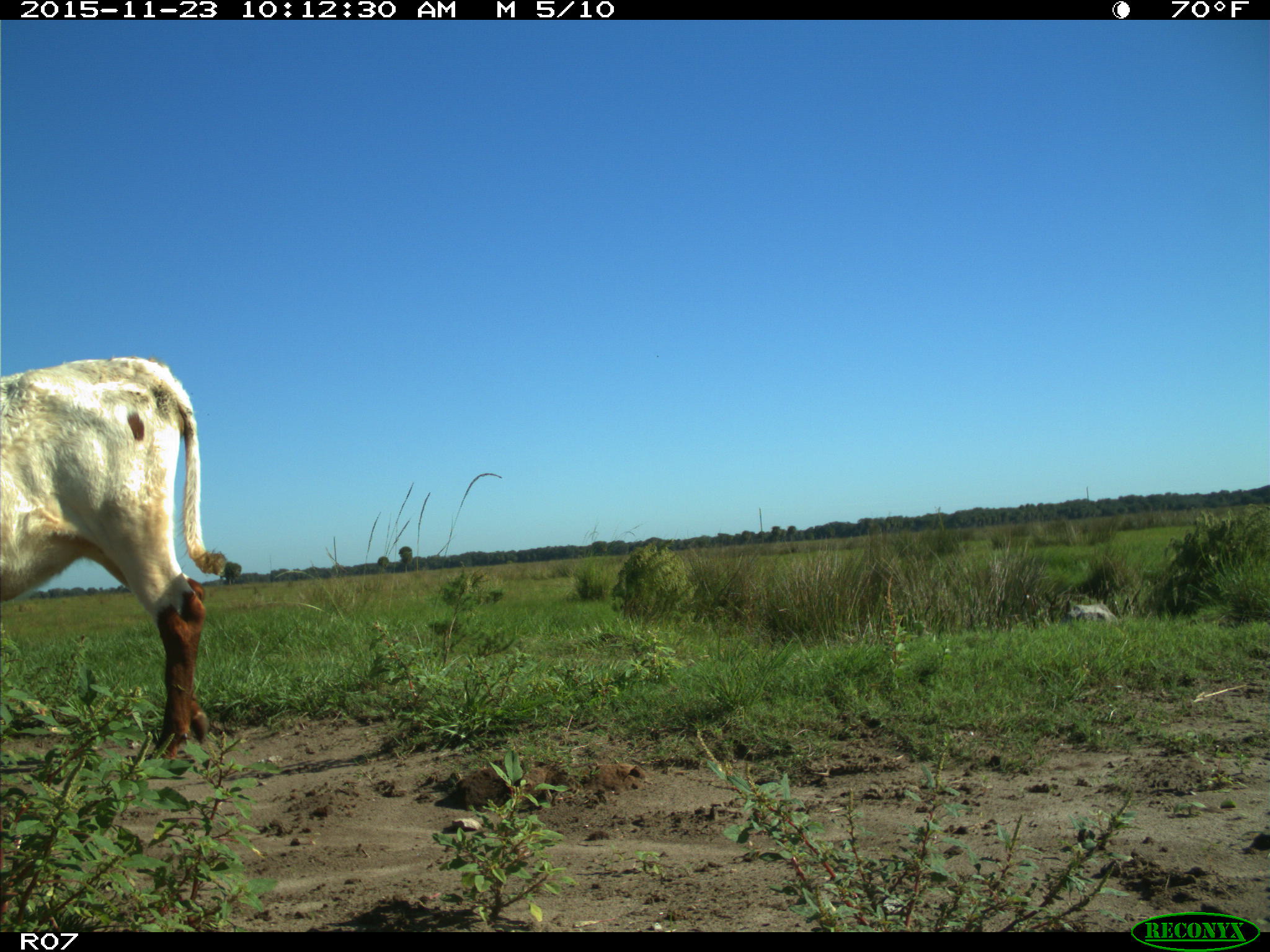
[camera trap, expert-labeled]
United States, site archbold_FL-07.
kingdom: Animalia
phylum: Chordata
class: Mammalia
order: Artiodactyla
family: Bovidae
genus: Bos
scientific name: Bos taurus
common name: domestic cow